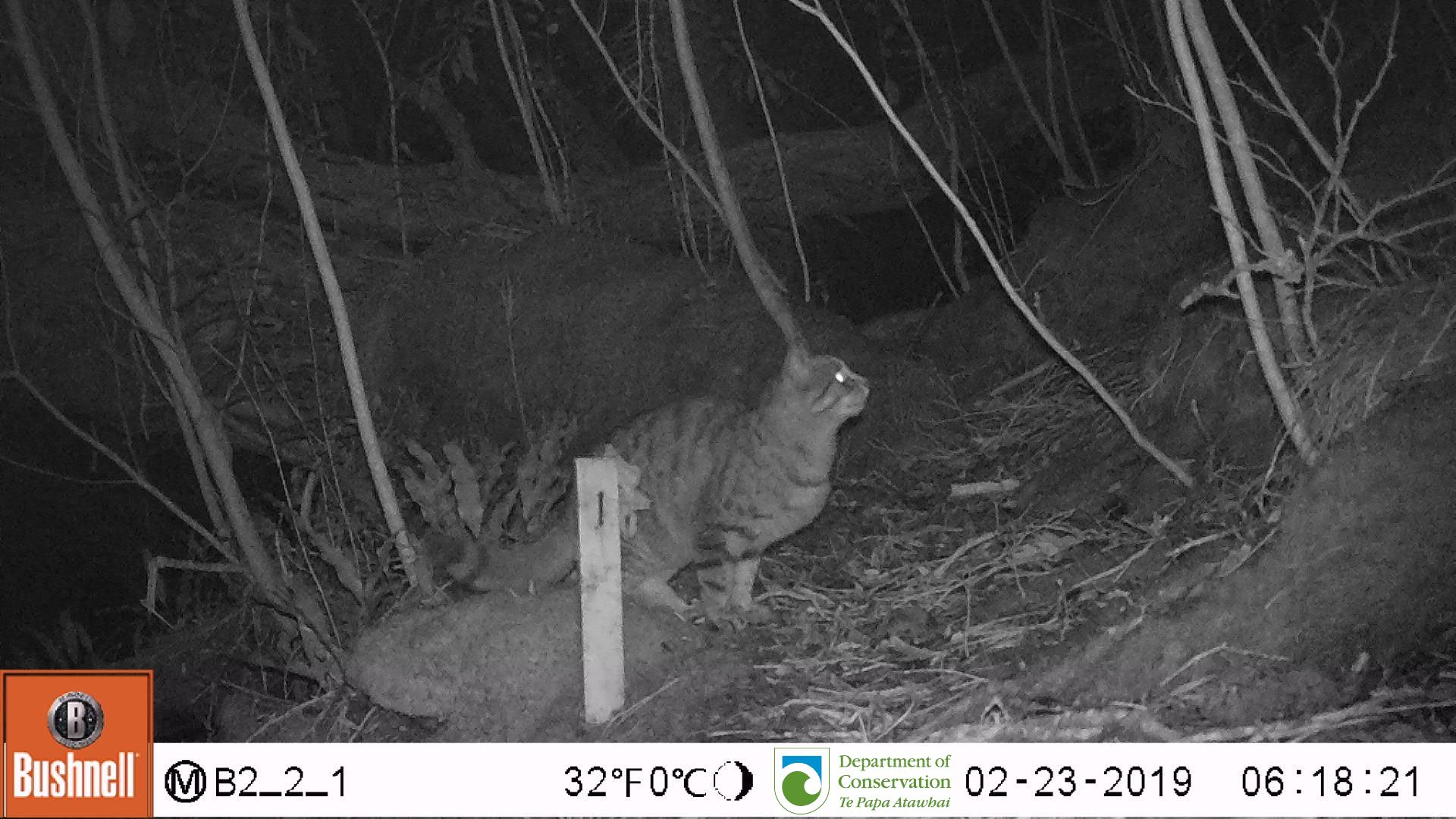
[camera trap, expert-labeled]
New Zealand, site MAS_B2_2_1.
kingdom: Animalia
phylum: Chordata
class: Mammalia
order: Carnivora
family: Felidae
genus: Felis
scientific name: Felis catus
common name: domestic cat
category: cat